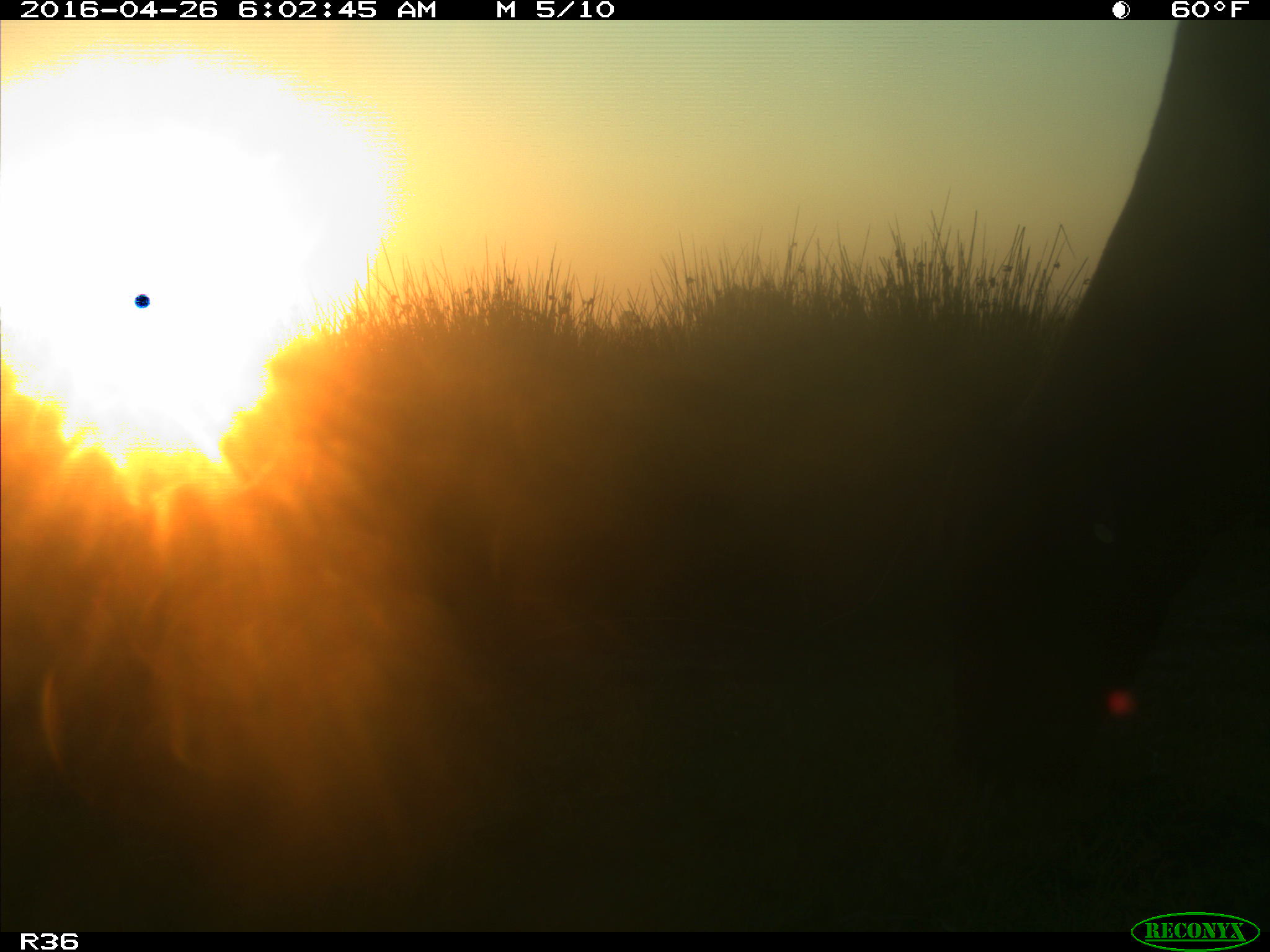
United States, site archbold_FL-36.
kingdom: Animalia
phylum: Chordata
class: Mammalia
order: Artiodactyla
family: Bovidae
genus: Bos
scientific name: Bos taurus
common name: domestic cow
Bos taurus (domestic cow).